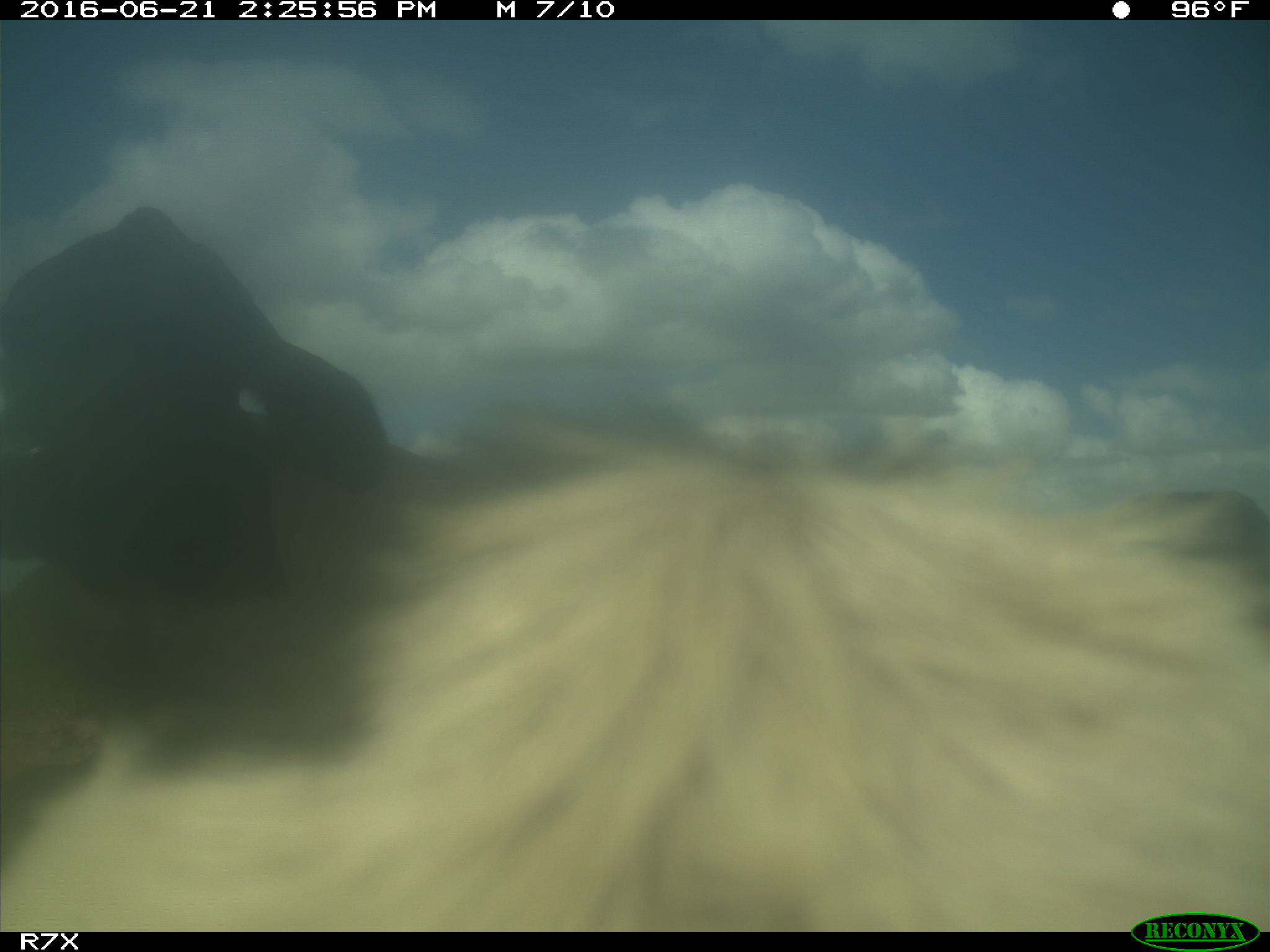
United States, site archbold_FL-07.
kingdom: Animalia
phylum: Chordata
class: Mammalia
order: Artiodactyla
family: Bovidae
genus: Bos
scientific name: Bos taurus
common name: domestic cow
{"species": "Bos taurus (domestic cow)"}